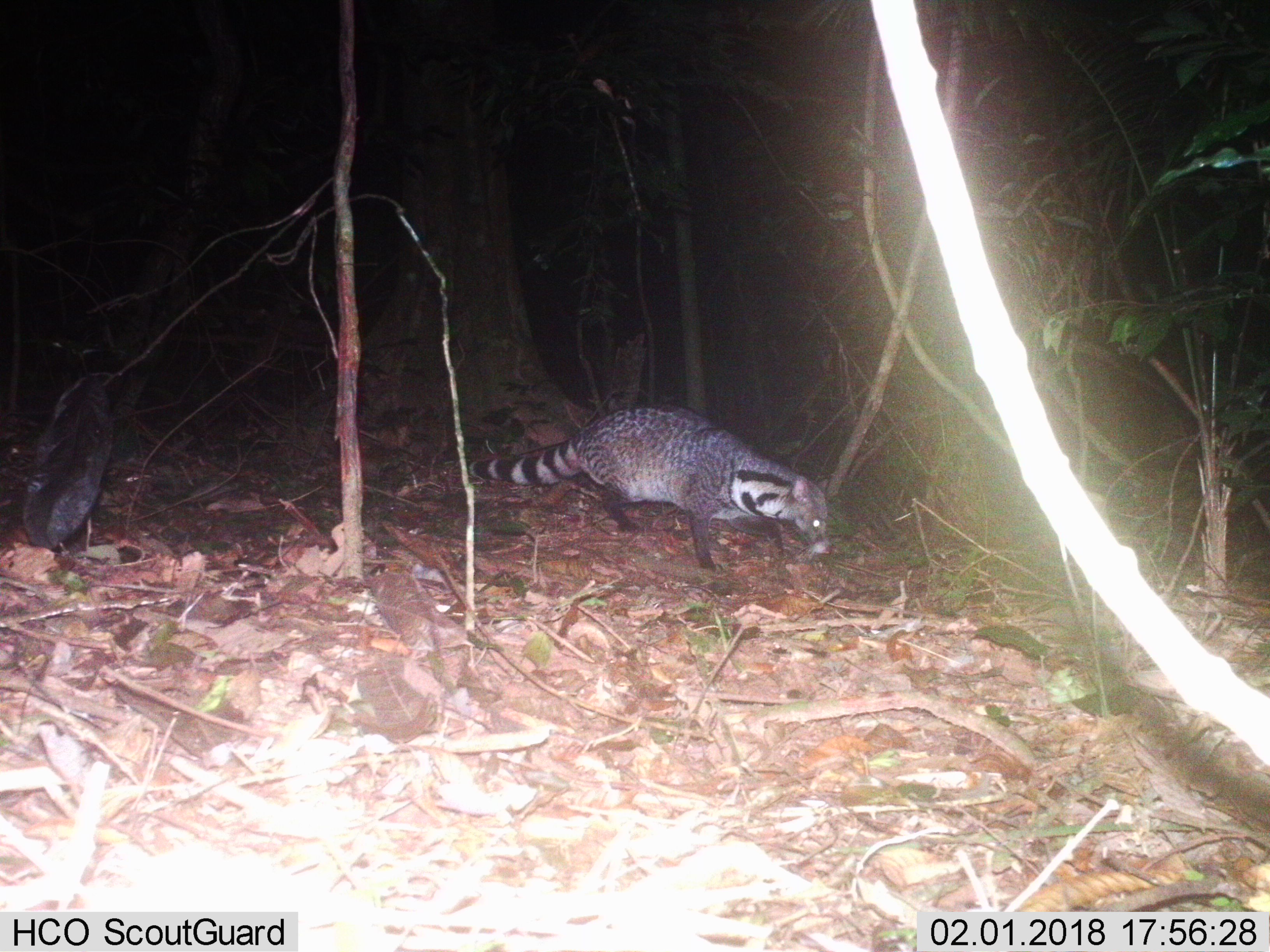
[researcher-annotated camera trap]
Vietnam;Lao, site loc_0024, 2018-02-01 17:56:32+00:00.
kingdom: Animalia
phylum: Chordata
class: Mammalia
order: Carnivora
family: Viverridae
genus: Viverra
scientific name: Viverra zibetha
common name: large indian civet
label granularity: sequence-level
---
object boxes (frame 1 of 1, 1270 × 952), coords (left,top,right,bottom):
large indian civet: (458,399,834,570)